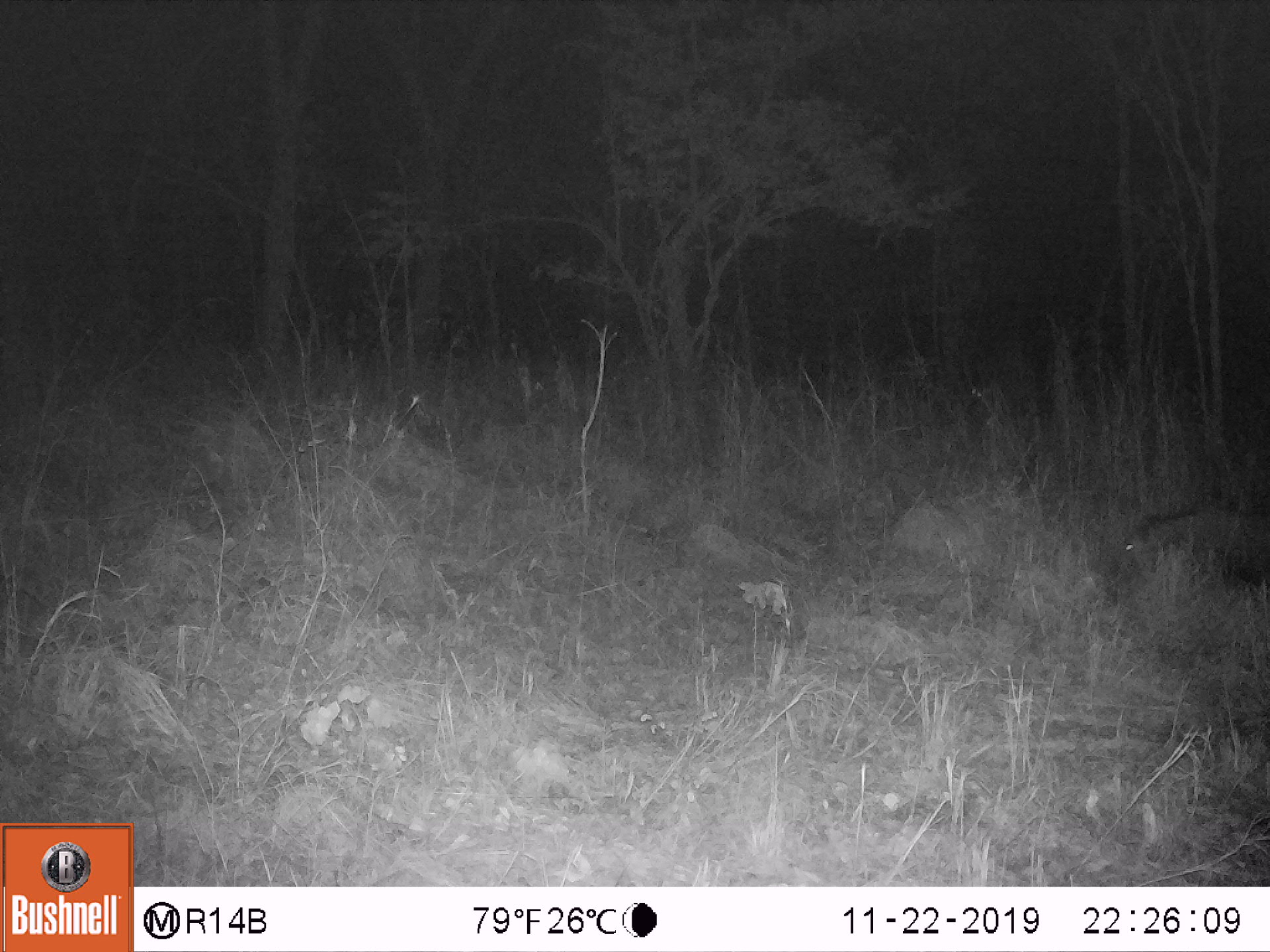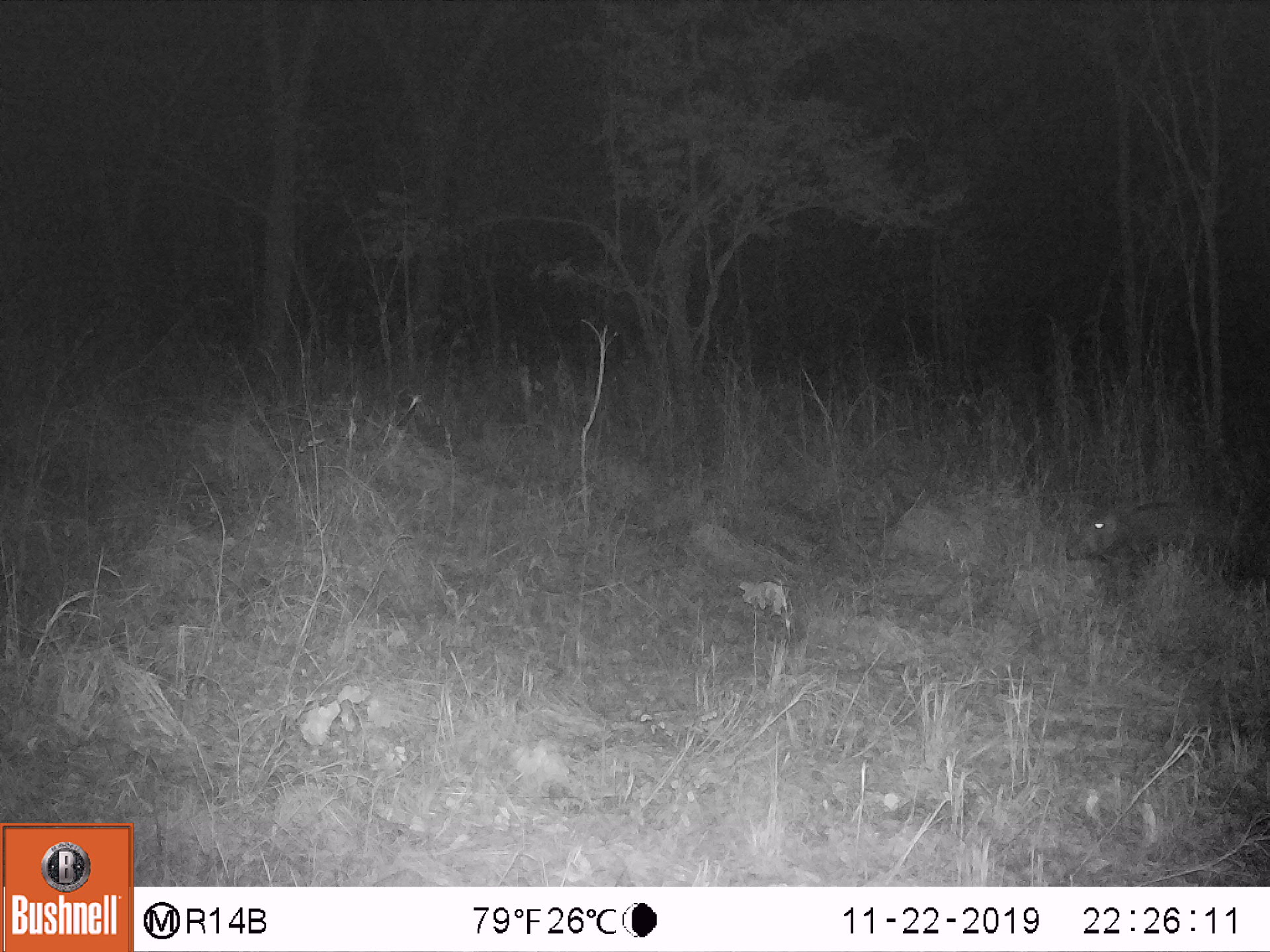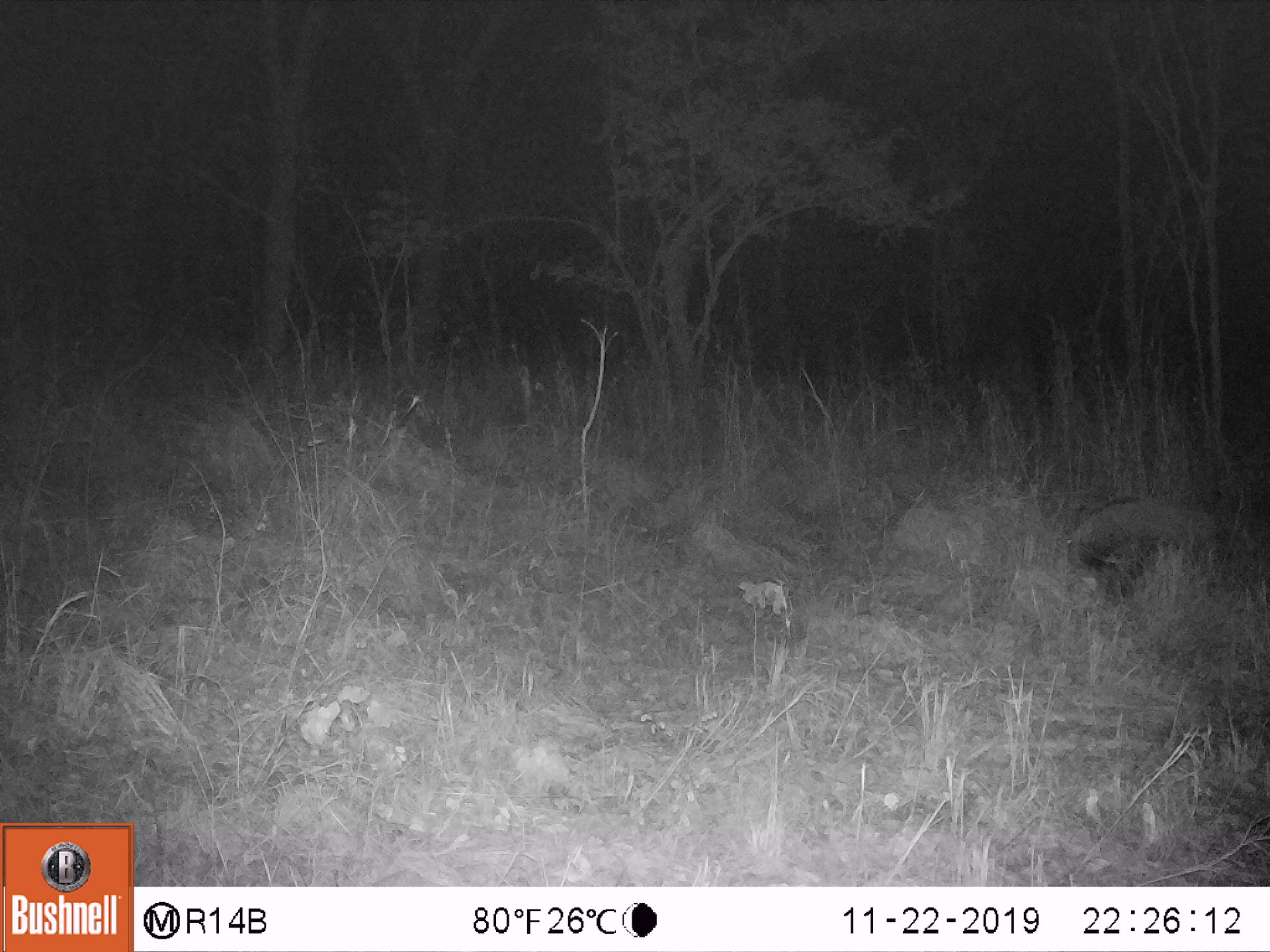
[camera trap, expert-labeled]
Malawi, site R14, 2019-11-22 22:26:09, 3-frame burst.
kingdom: Animalia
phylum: Chordata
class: Mammalia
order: Artiodactyla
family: Suidae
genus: Potamochoerus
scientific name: Potamochoerus larvatus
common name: bushpig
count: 1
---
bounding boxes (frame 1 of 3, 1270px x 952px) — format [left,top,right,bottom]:
bushpig: [1120,502,1269,590]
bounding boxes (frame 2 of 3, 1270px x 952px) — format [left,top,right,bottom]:
bushpig: [1061,502,1247,605]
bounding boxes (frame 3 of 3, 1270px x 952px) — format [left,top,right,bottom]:
bushpig: [1061,499,1225,600]